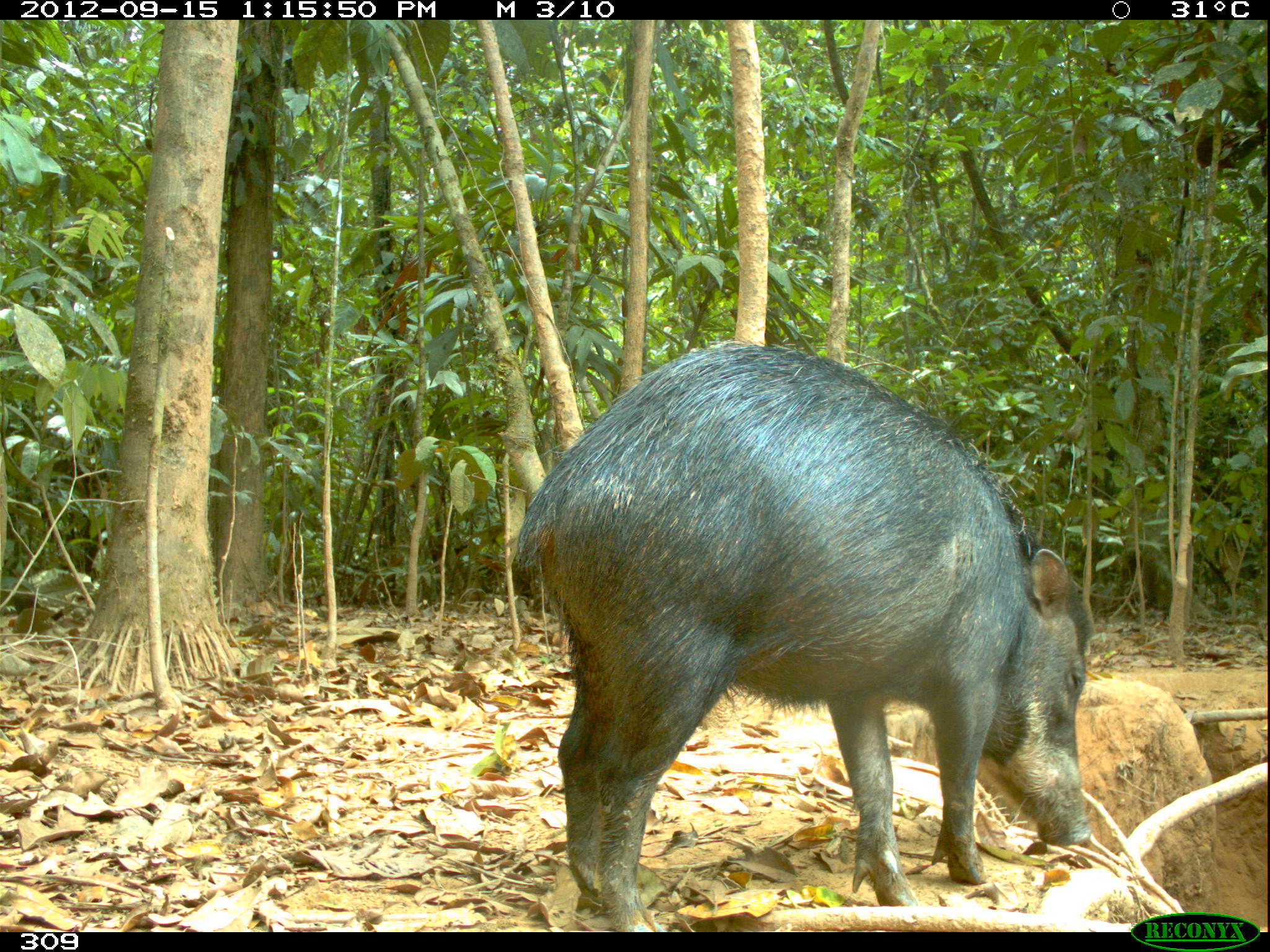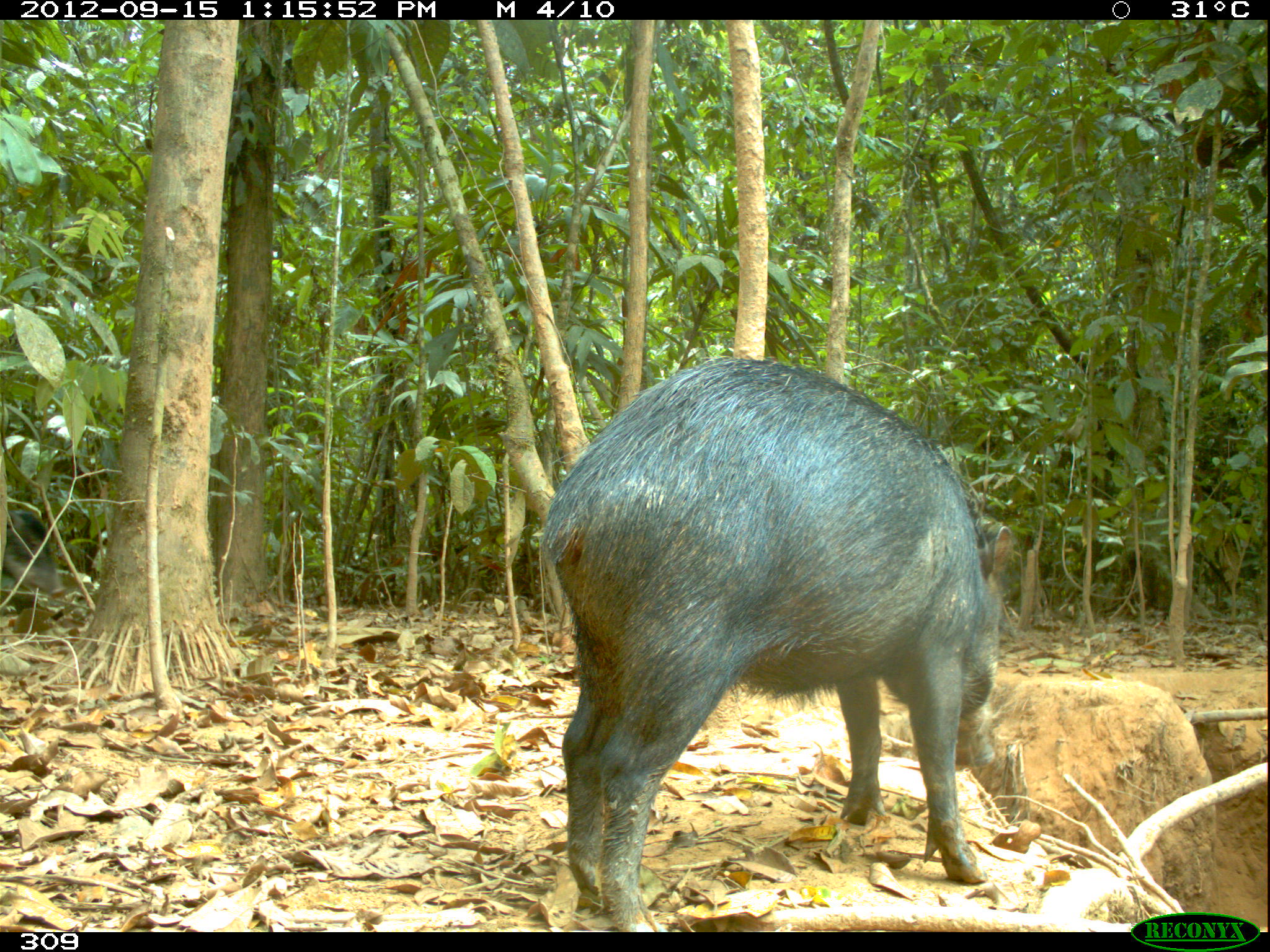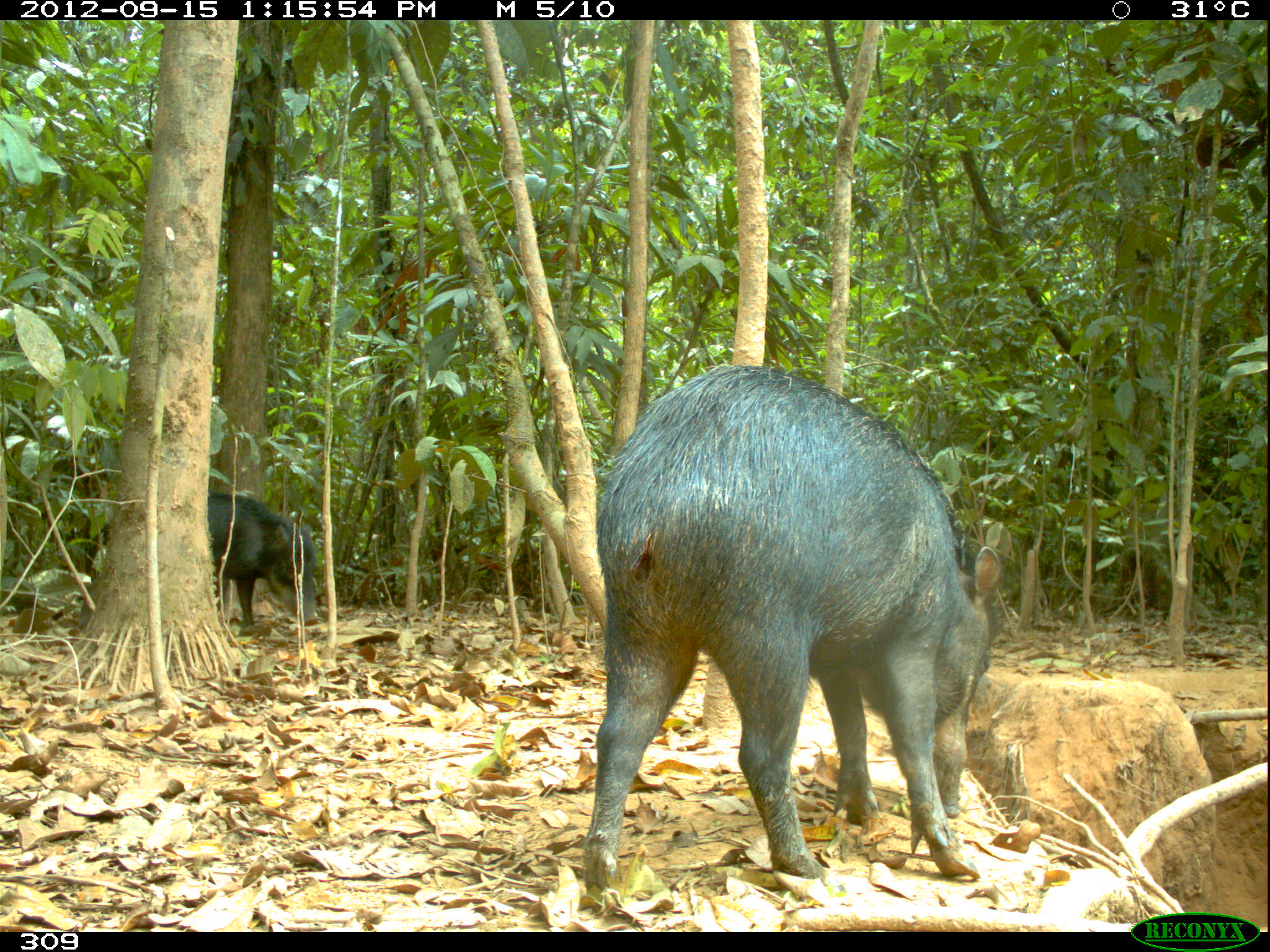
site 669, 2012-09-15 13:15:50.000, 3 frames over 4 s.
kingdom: Animalia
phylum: Chordata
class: Mammalia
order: Artiodactyla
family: Tayassuidae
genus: Tayassu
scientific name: Tayassu pecari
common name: white-lipped peccary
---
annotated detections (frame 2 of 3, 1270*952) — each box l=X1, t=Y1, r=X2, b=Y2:
tayassu pecari: l=537, t=354, r=1011, b=928